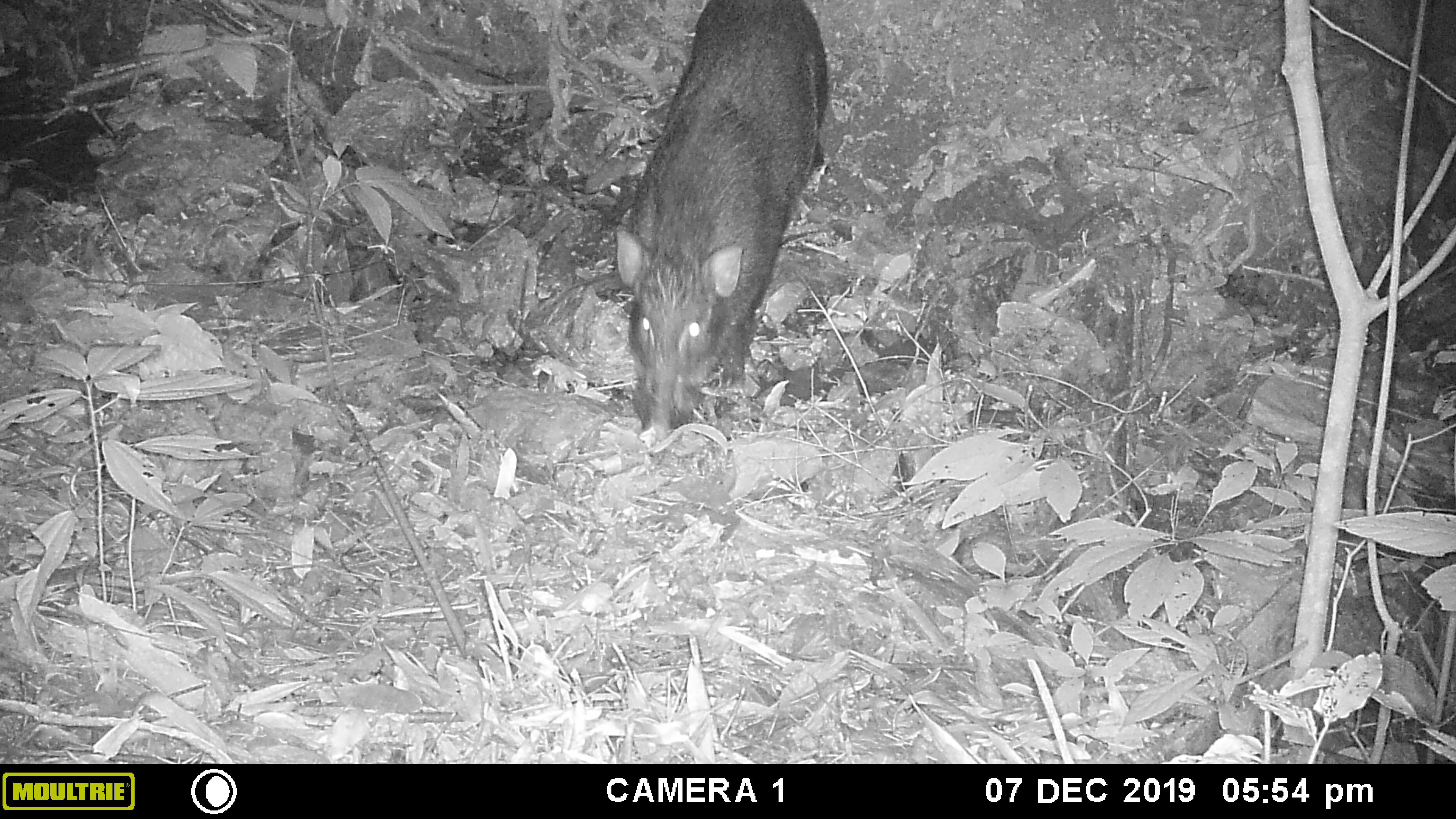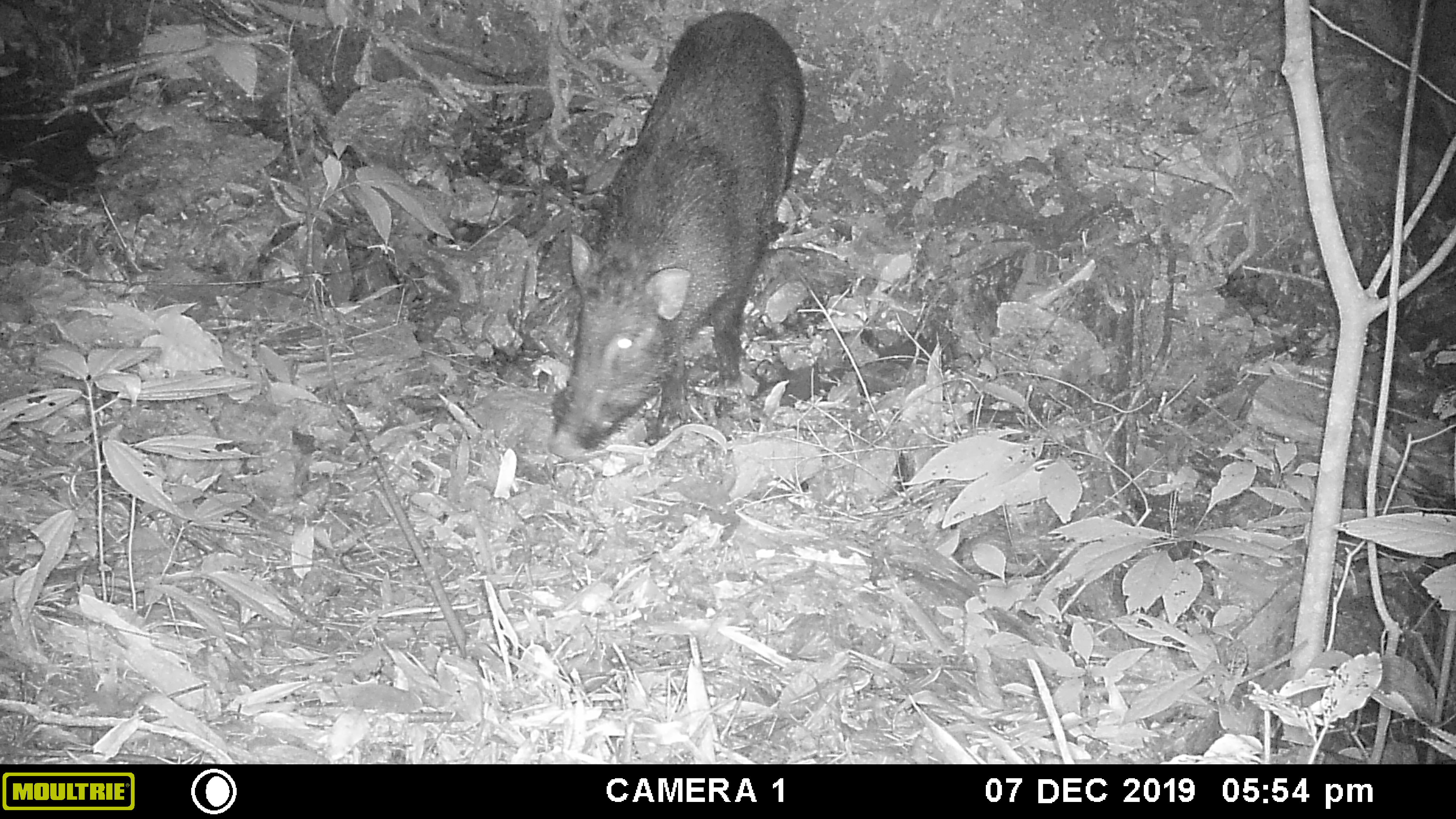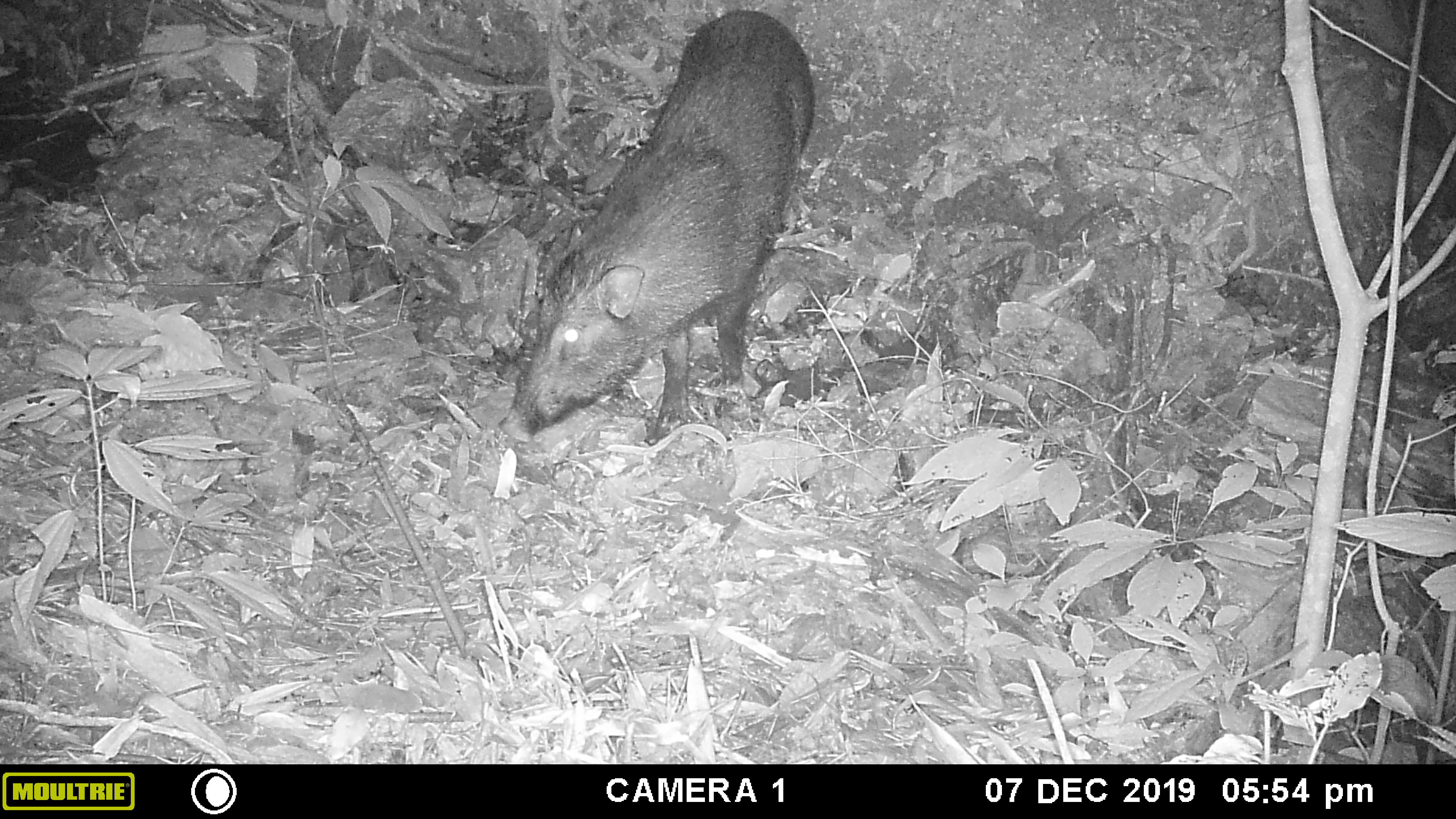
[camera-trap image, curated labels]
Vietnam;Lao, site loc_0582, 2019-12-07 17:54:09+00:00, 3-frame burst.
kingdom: Animalia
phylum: Chordata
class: Mammalia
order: Artiodactyla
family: Suidae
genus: Sus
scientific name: Sus scrofa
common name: eurasian wild pig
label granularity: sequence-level